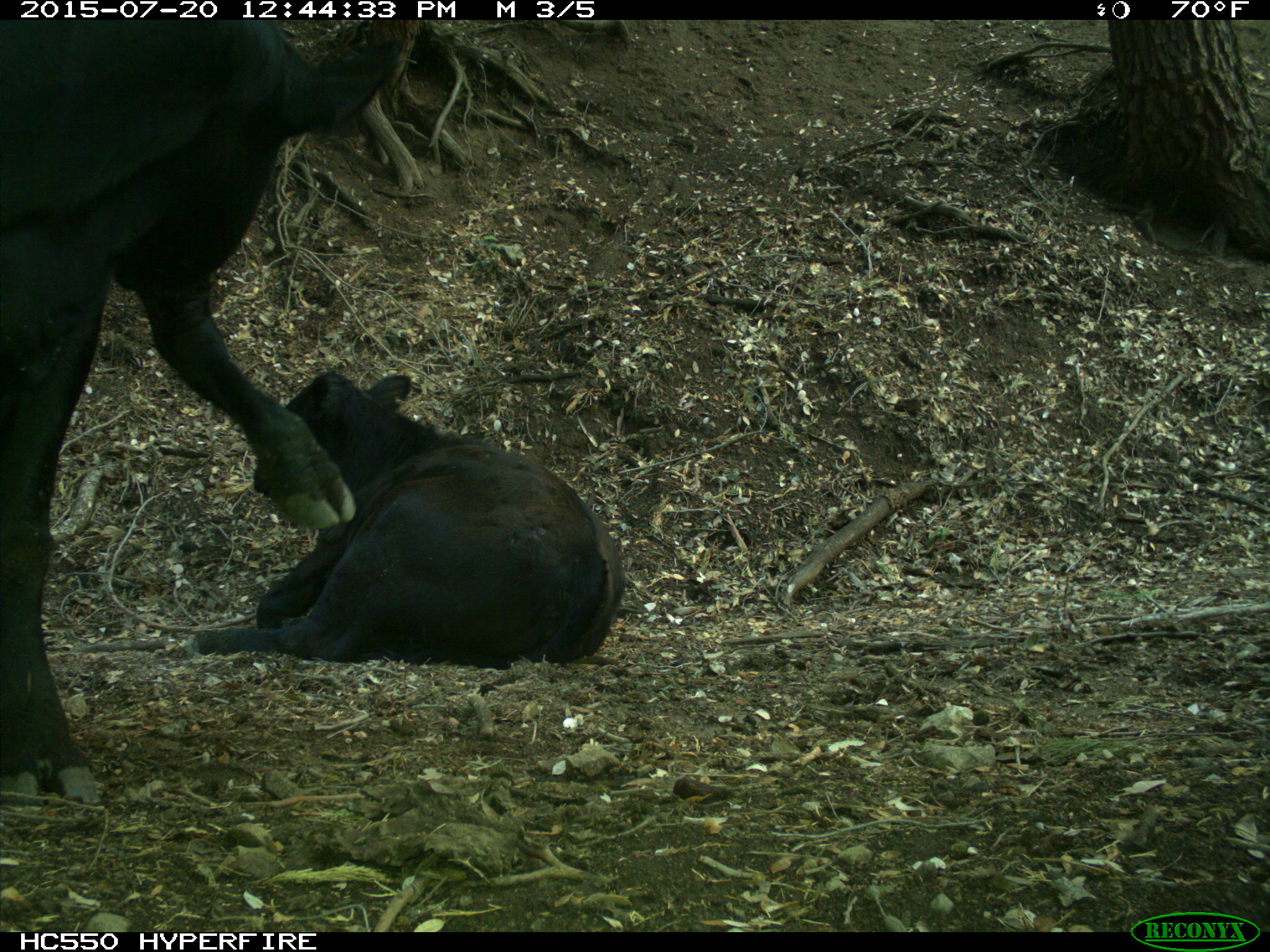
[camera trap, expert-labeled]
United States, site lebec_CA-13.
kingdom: Animalia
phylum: Chordata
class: Mammalia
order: Artiodactyla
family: Bovidae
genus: Bos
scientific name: Bos taurus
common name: domestic cow